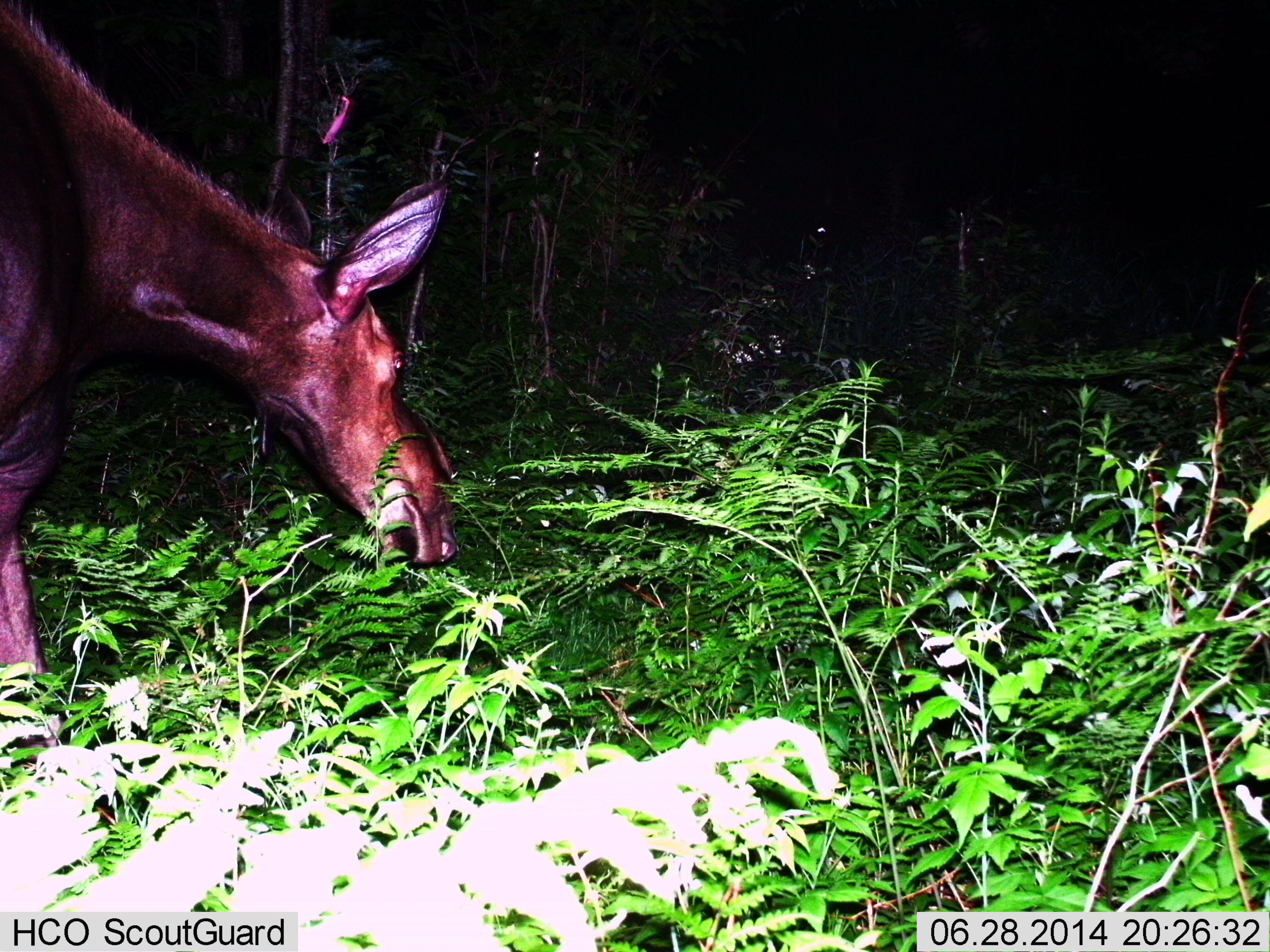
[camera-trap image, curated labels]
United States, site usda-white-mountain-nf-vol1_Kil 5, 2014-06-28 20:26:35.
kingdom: Animalia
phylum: Chordata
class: Mammalia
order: Artiodactyla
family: Cervidae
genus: Alces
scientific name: Alces alces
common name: moose